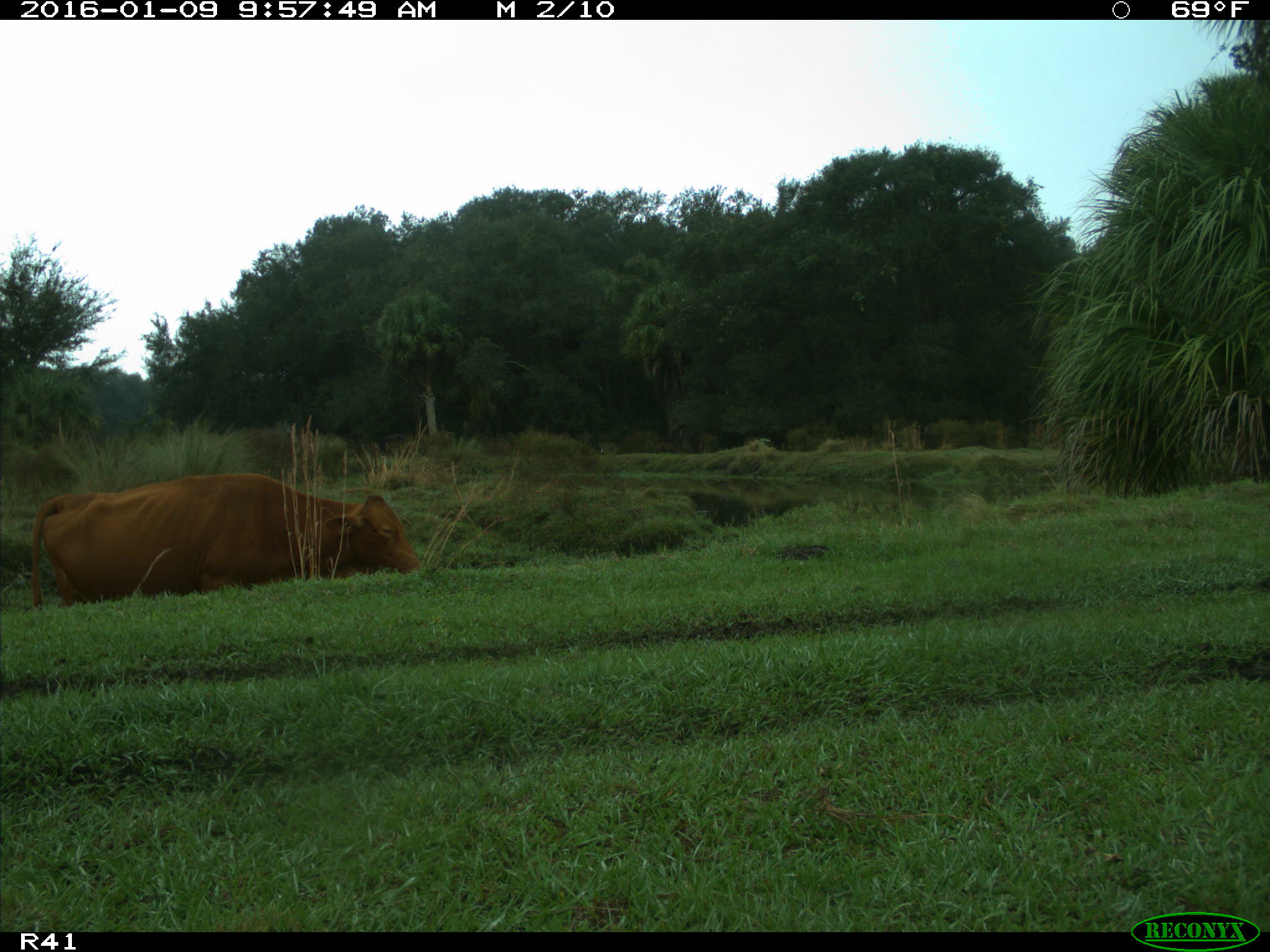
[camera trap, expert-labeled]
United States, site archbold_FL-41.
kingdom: Animalia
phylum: Chordata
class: Mammalia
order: Artiodactyla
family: Bovidae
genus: Bos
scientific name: Bos taurus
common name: domestic cow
Bos taurus (domestic cow).